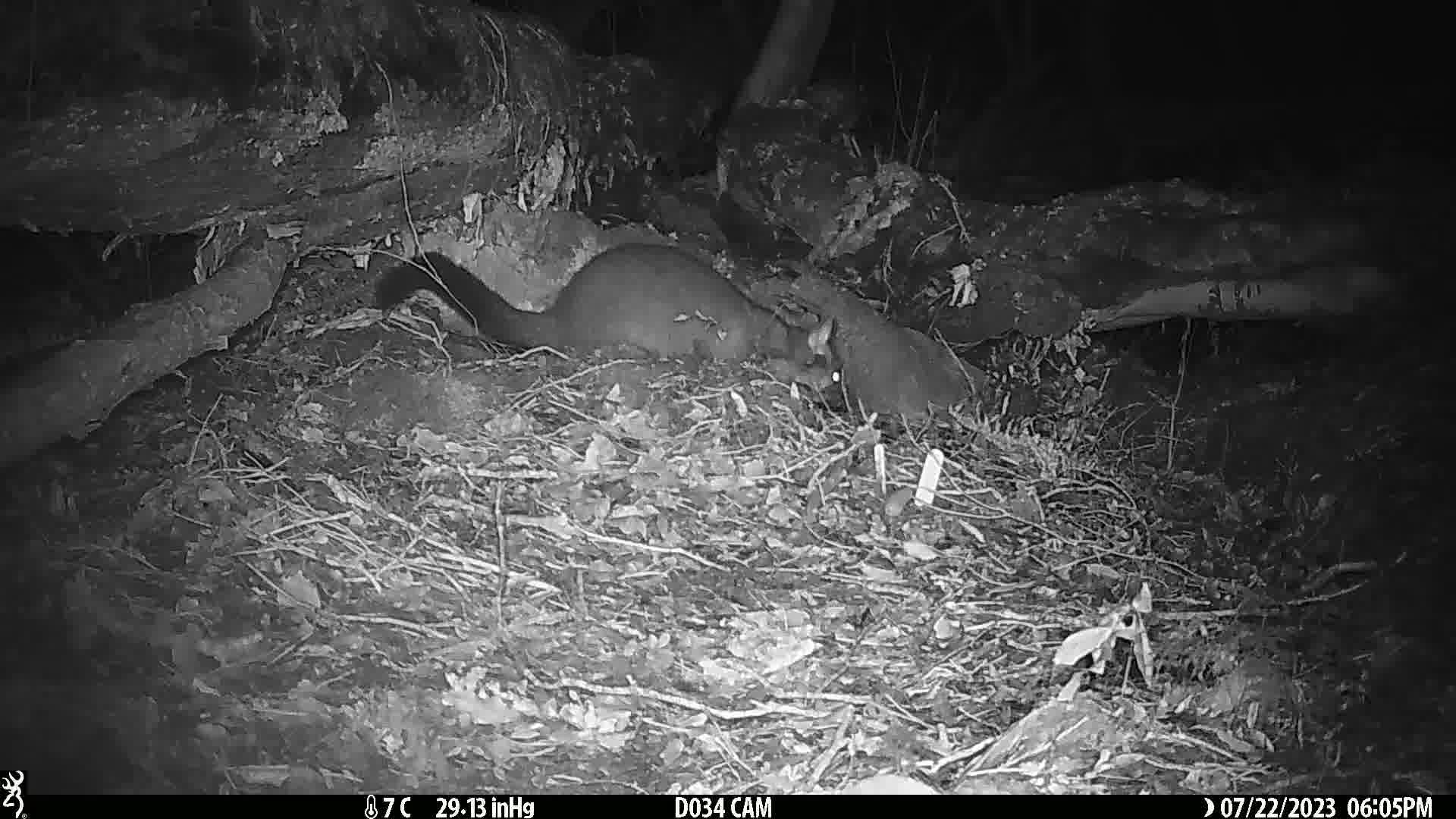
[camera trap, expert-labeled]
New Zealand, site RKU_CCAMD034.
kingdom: Animalia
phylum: Chordata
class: Mammalia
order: Diprotodontia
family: Phalangeridae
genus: Trichosurus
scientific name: Trichosurus vulpecula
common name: common brushtail possum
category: possum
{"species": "possum (common brushtail possum) (Trichosurus vulpecula)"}